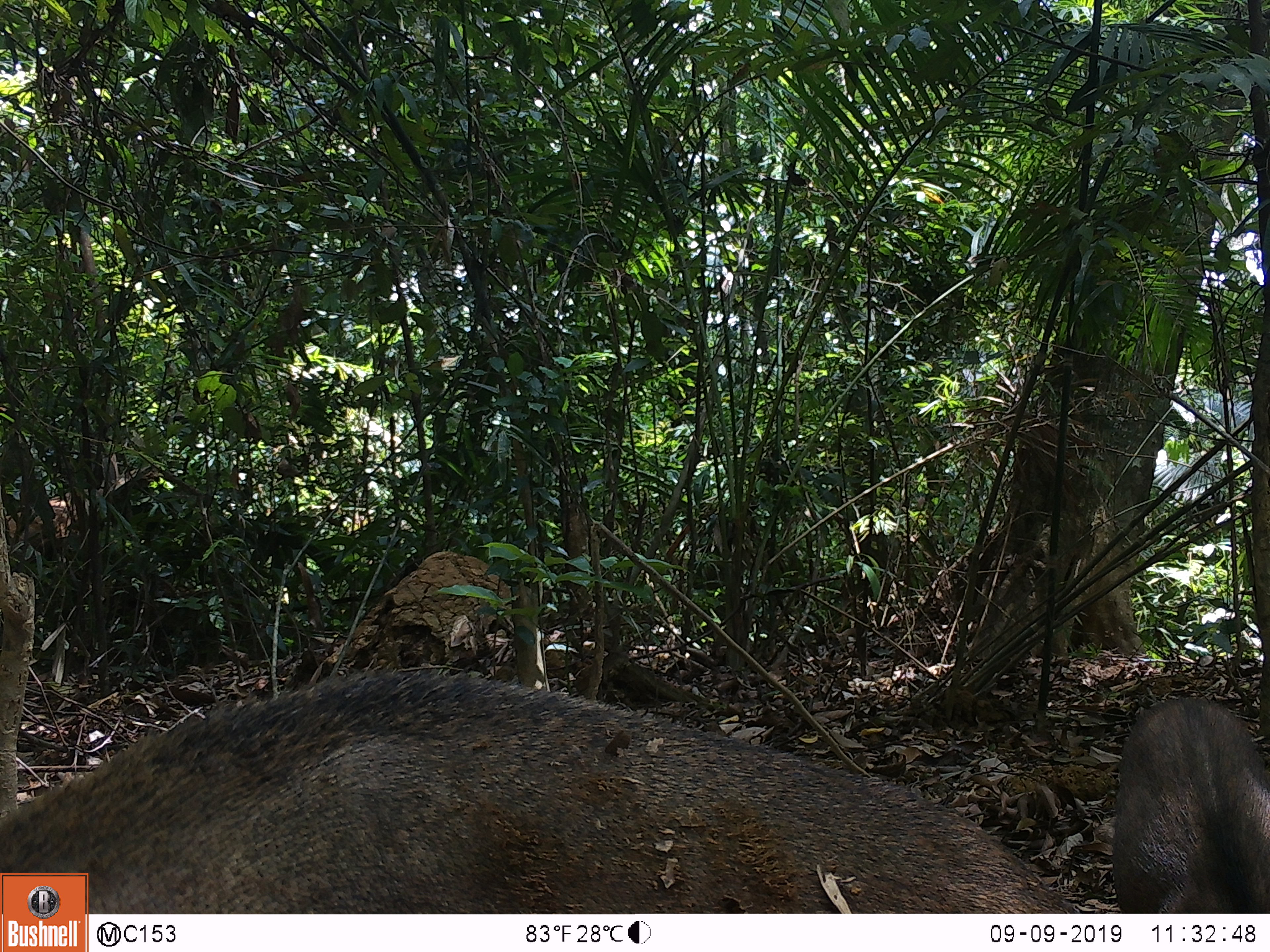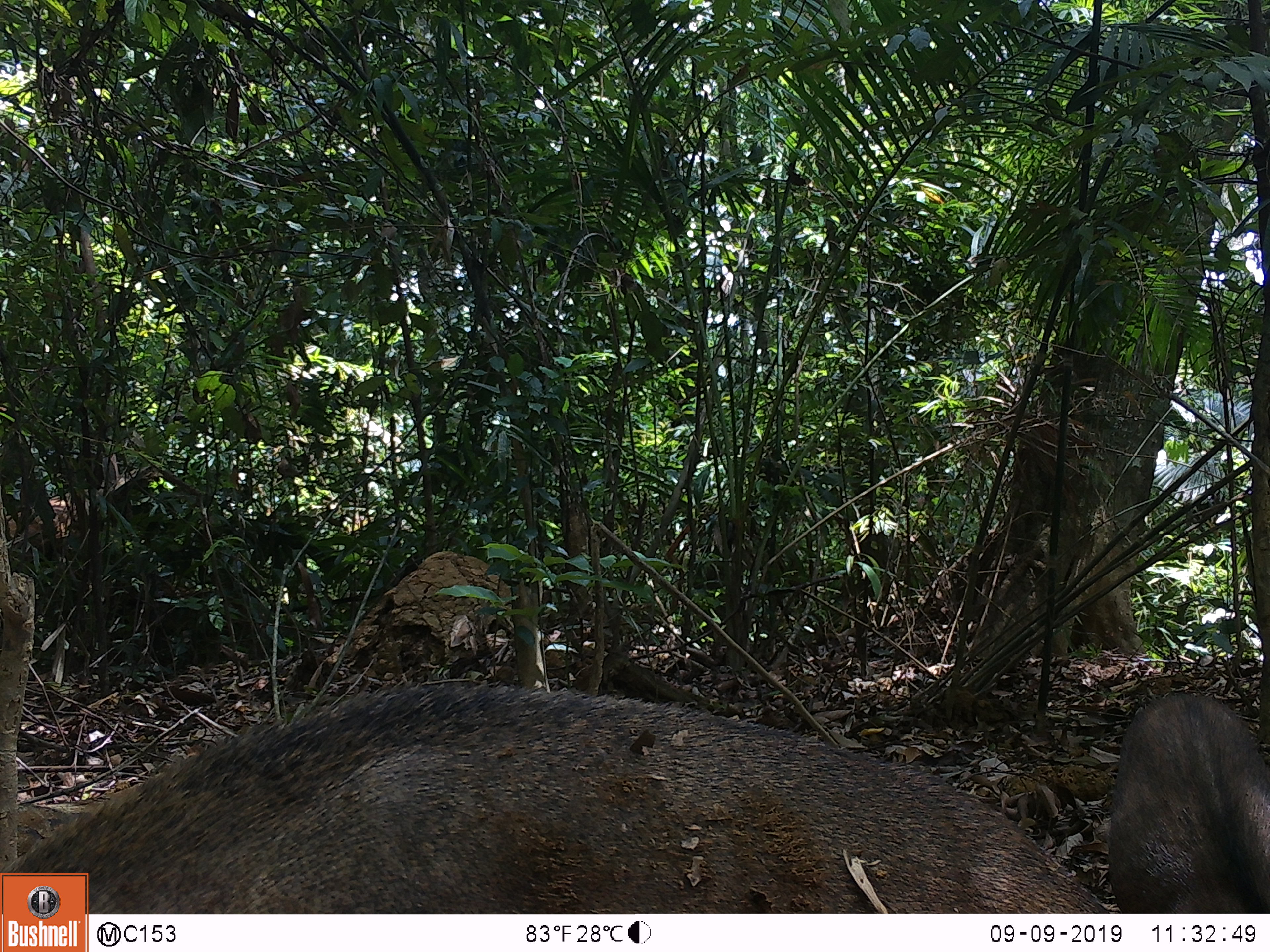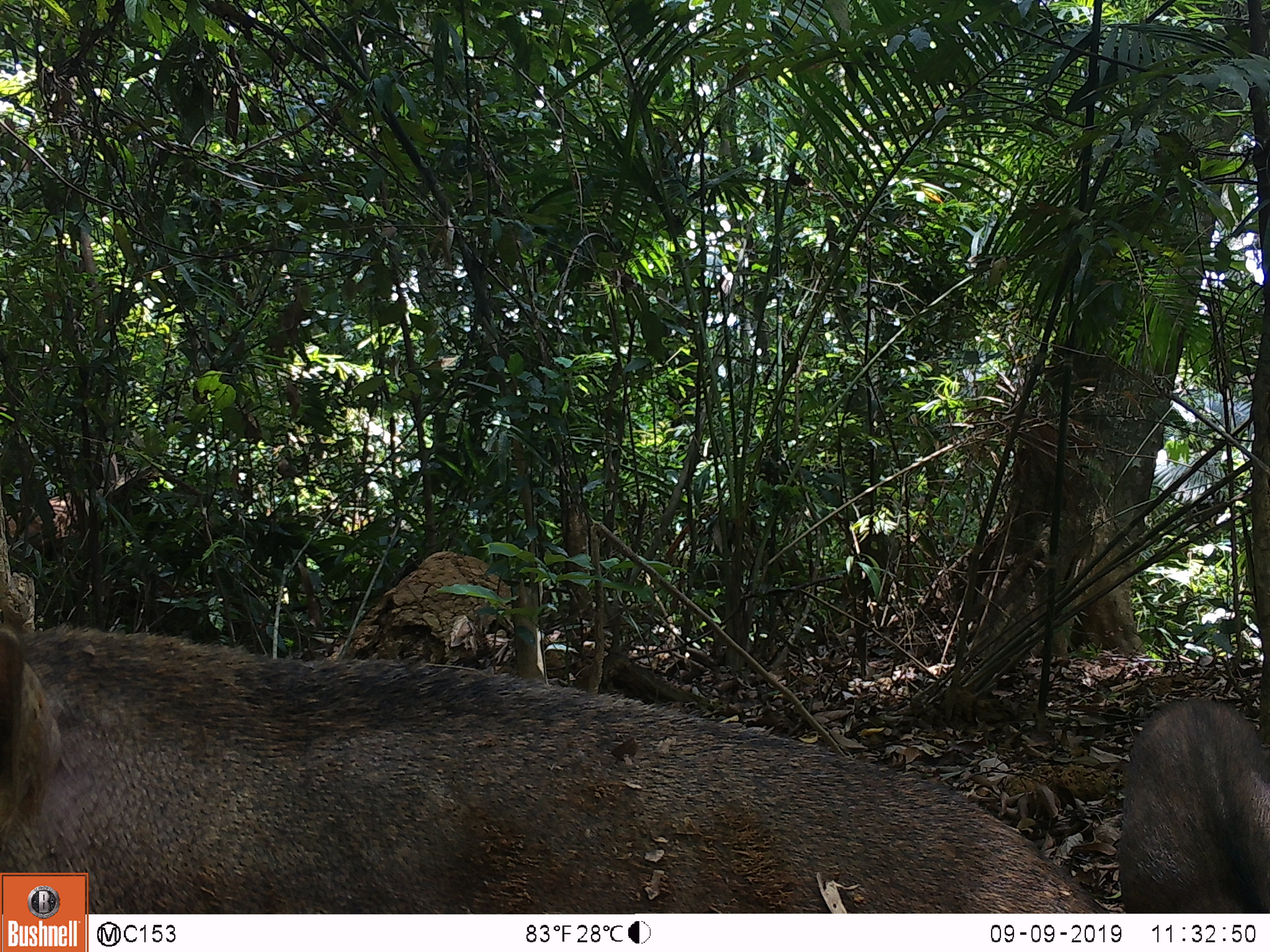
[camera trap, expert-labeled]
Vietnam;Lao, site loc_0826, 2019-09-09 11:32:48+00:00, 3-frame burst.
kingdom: Animalia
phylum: Chordata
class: Mammalia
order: Artiodactyla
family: Suidae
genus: Sus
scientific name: Sus scrofa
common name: eurasian wild pig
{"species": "eurasian wild pig (Sus scrofa)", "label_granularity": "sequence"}